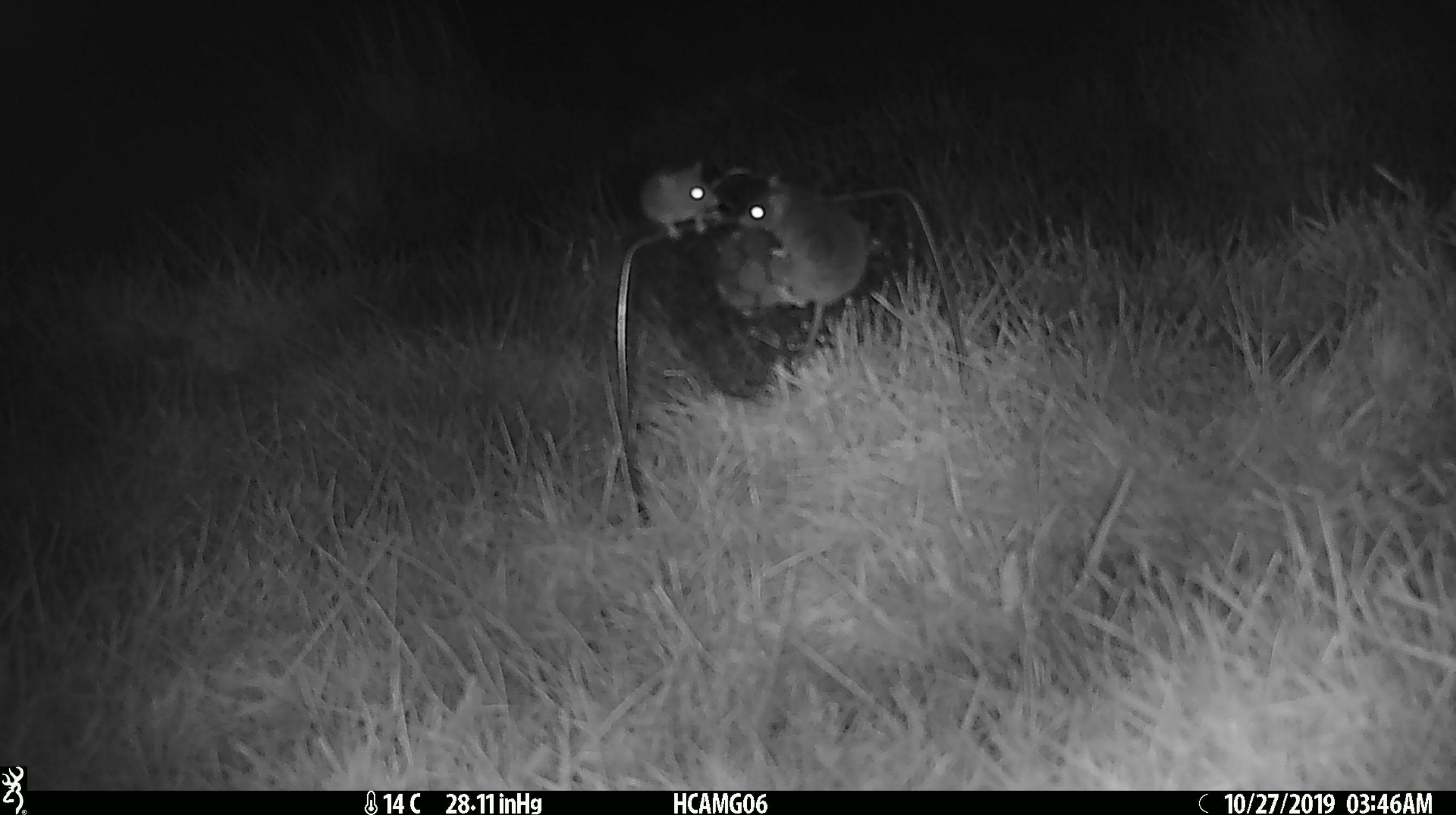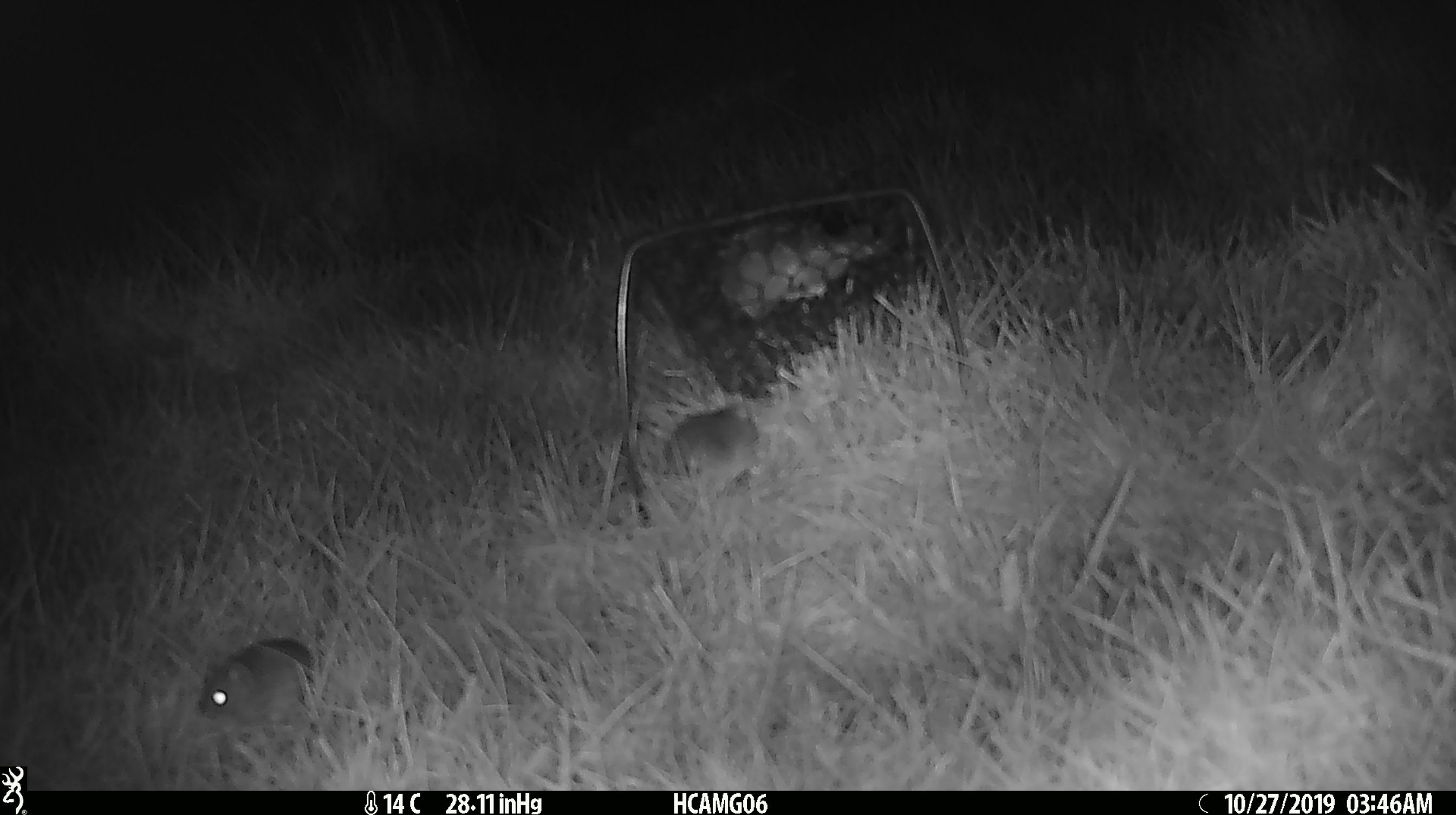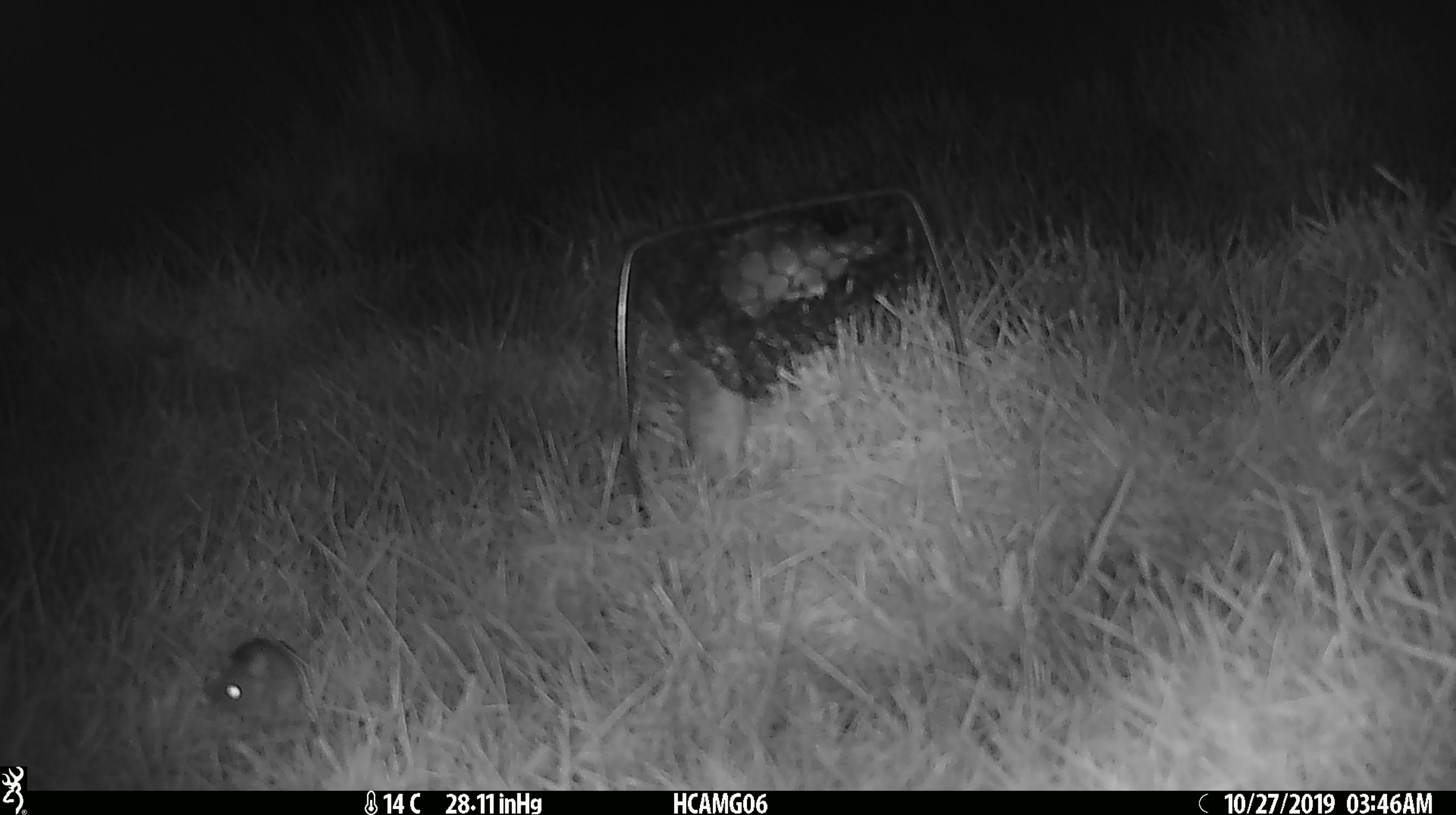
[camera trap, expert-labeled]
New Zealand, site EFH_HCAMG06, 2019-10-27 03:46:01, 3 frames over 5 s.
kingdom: Animalia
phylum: Chordata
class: Mammalia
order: Rodentia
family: Muridae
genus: Mus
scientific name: Mus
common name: mouse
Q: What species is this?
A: Mouse (Mus).